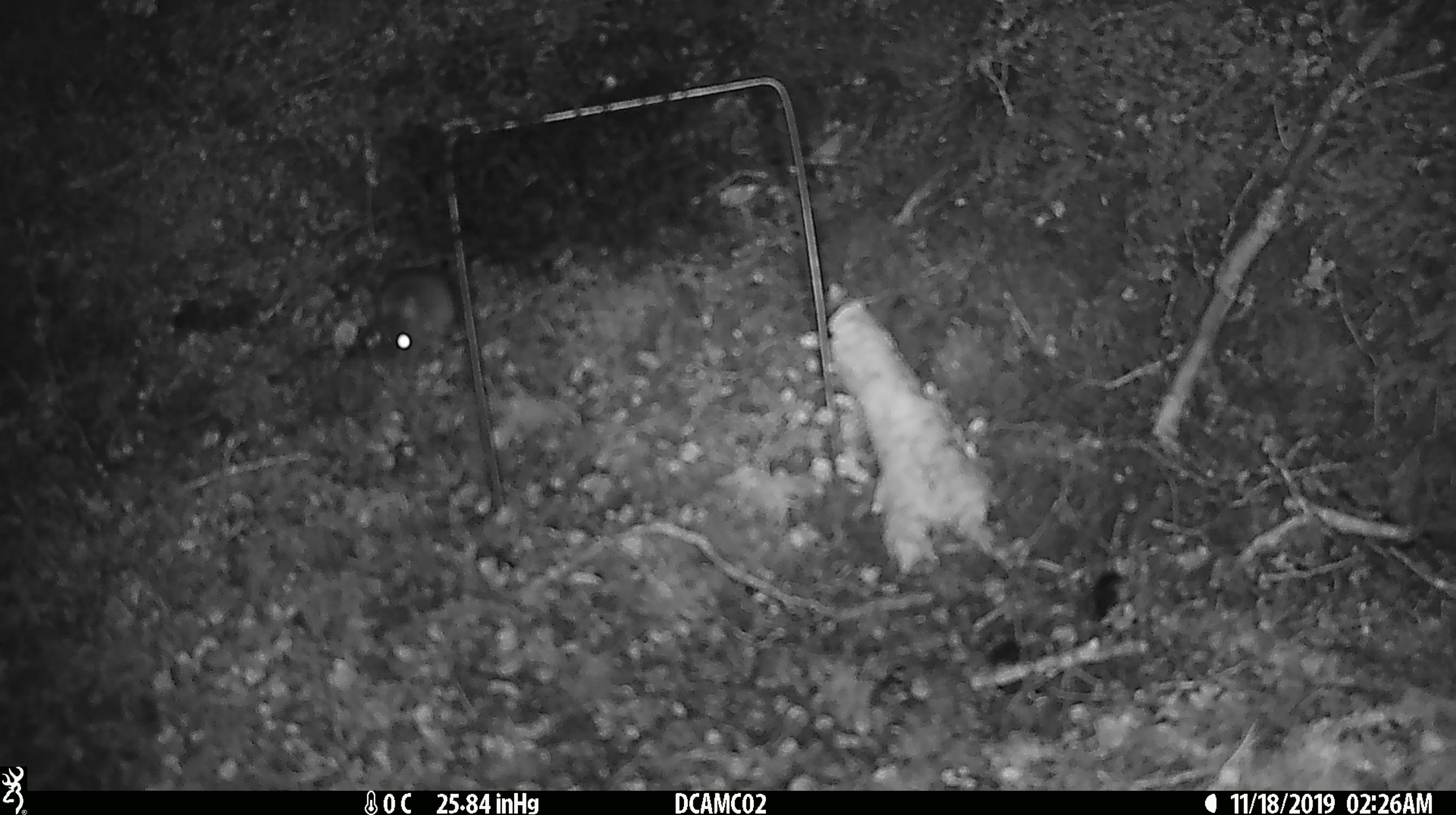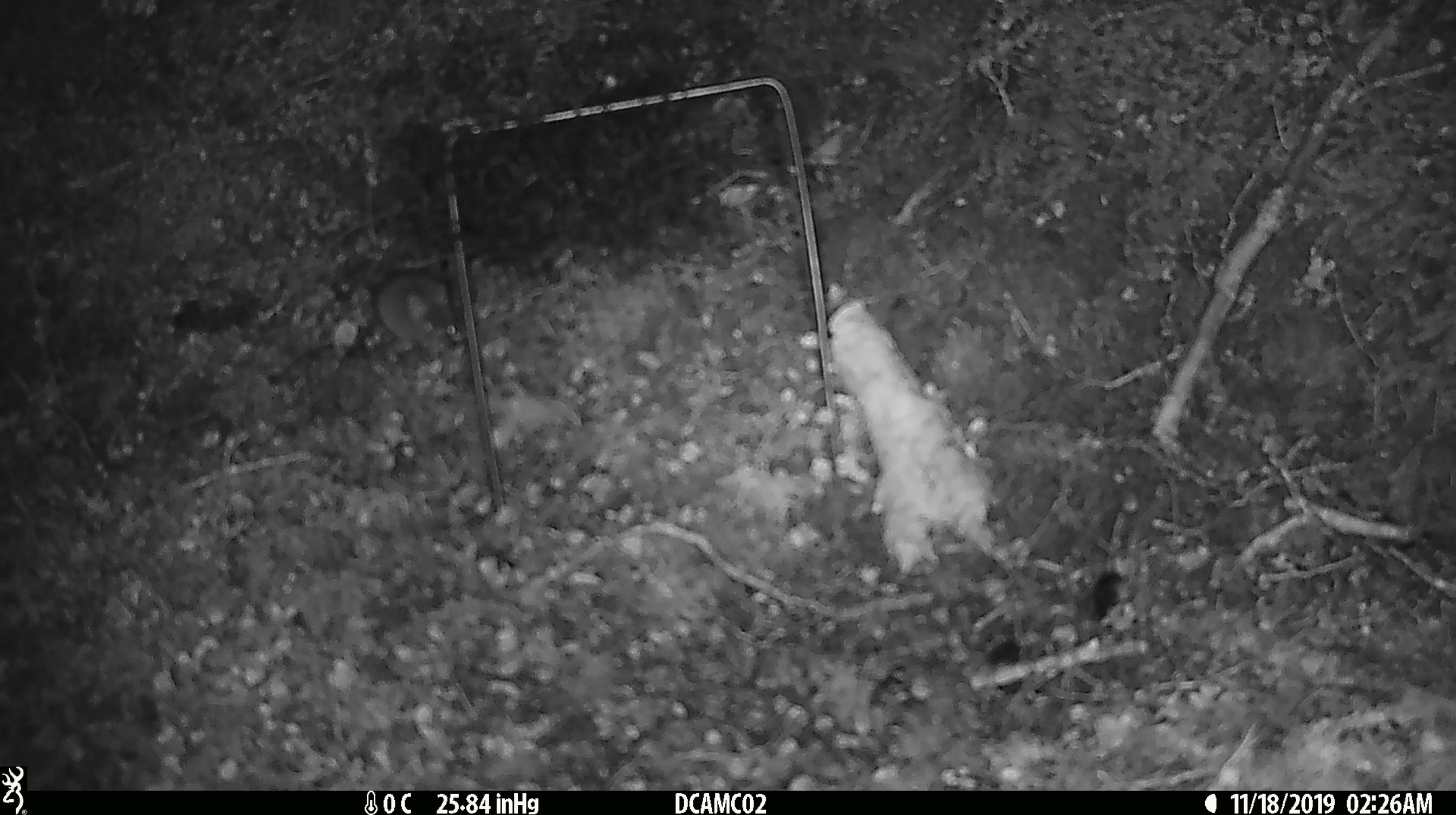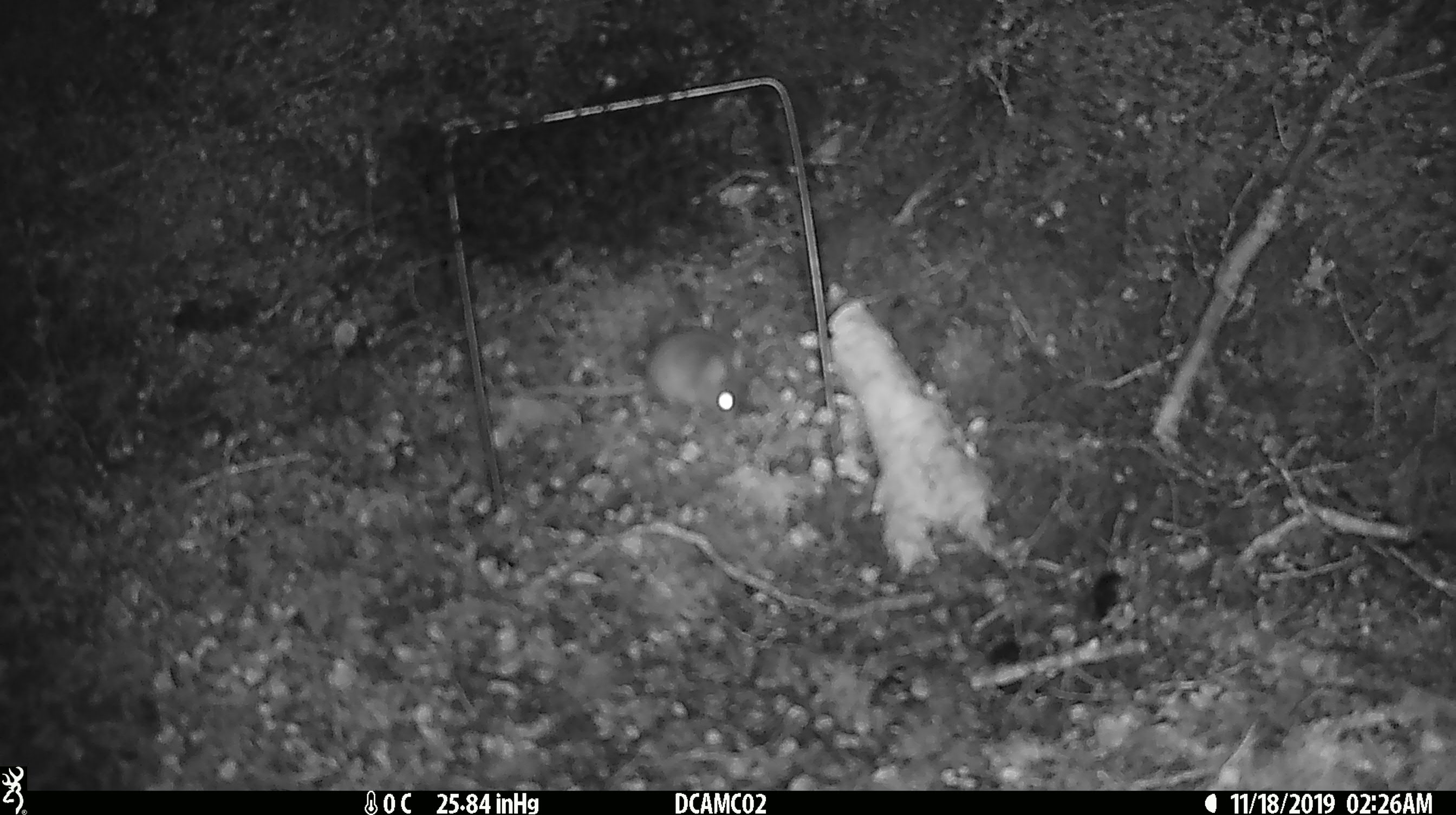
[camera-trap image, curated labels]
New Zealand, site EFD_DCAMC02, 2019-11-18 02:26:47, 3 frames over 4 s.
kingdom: Animalia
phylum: Chordata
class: Mammalia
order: Rodentia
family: Muridae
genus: Mus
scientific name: Mus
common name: mouse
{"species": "mouse (Mus)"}